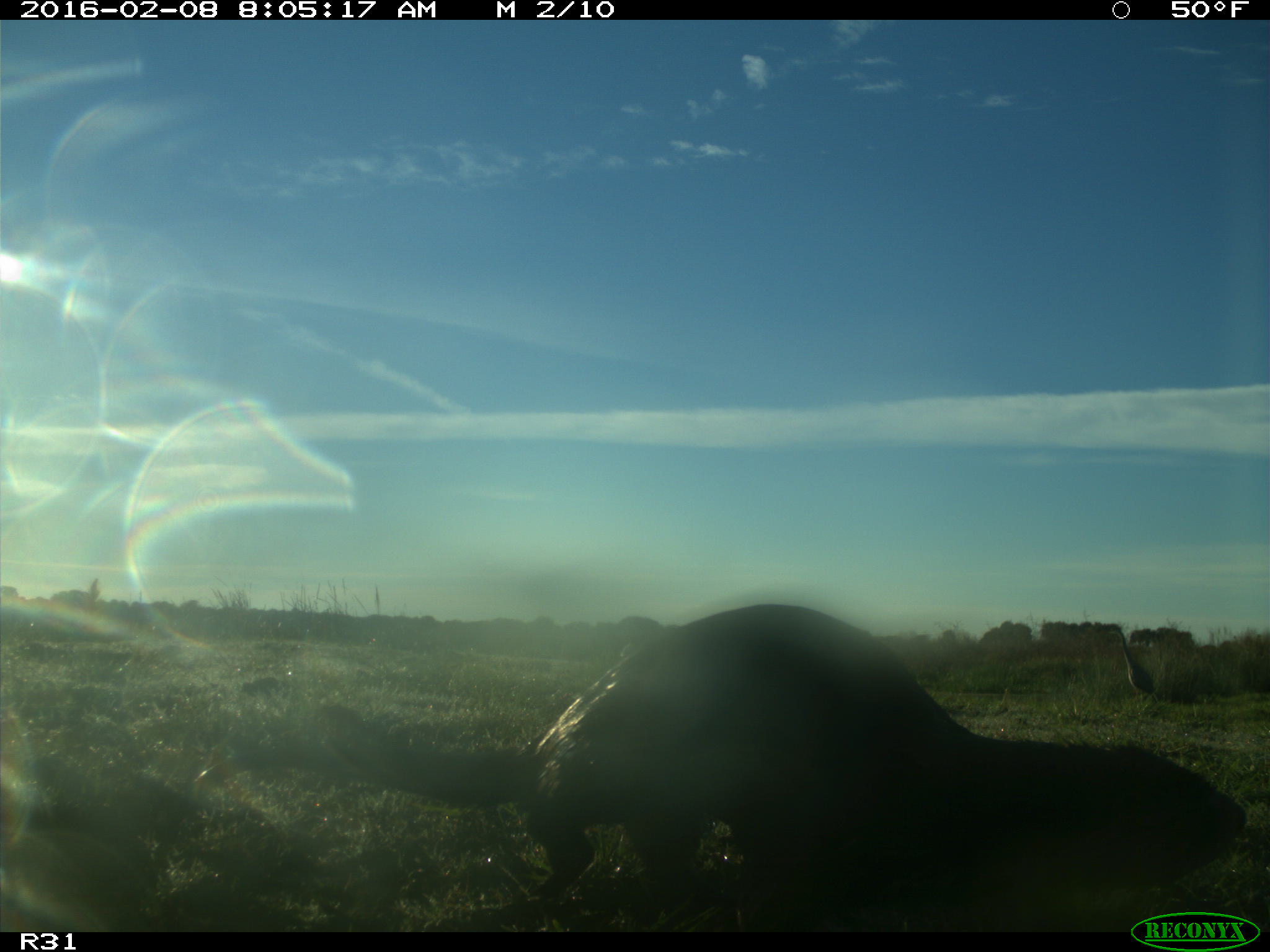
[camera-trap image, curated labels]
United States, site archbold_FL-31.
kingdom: Animalia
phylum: Chordata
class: Mammalia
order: Carnivora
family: Mustelidae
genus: Lontra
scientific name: Lontra canadensis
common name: north american river otter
Lontra canadensis (north american river otter).